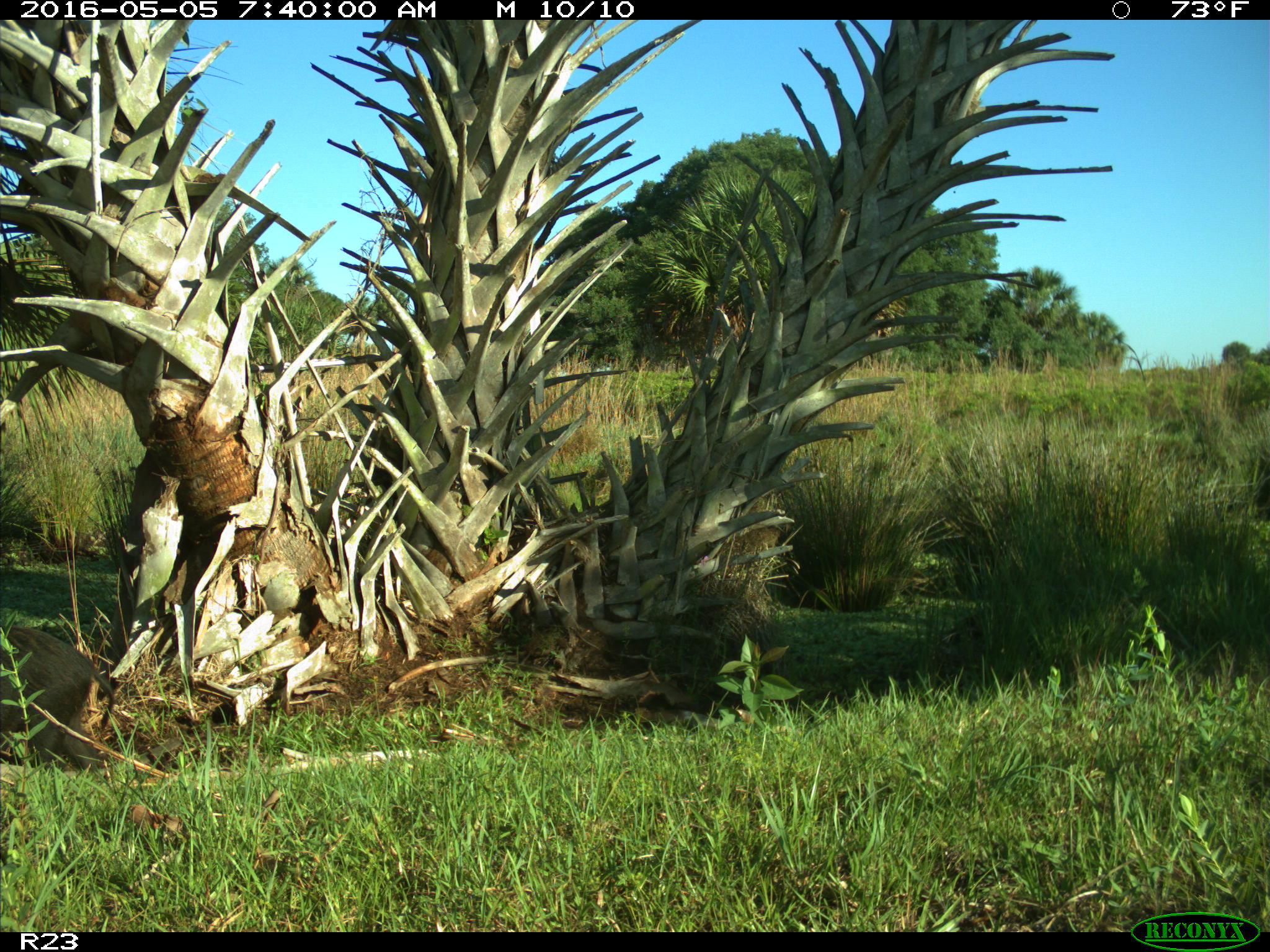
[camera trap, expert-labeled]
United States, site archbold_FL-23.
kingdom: Animalia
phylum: Chordata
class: Mammalia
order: Artiodactyla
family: Suidae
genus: Sus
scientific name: Sus scrofa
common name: wild boar